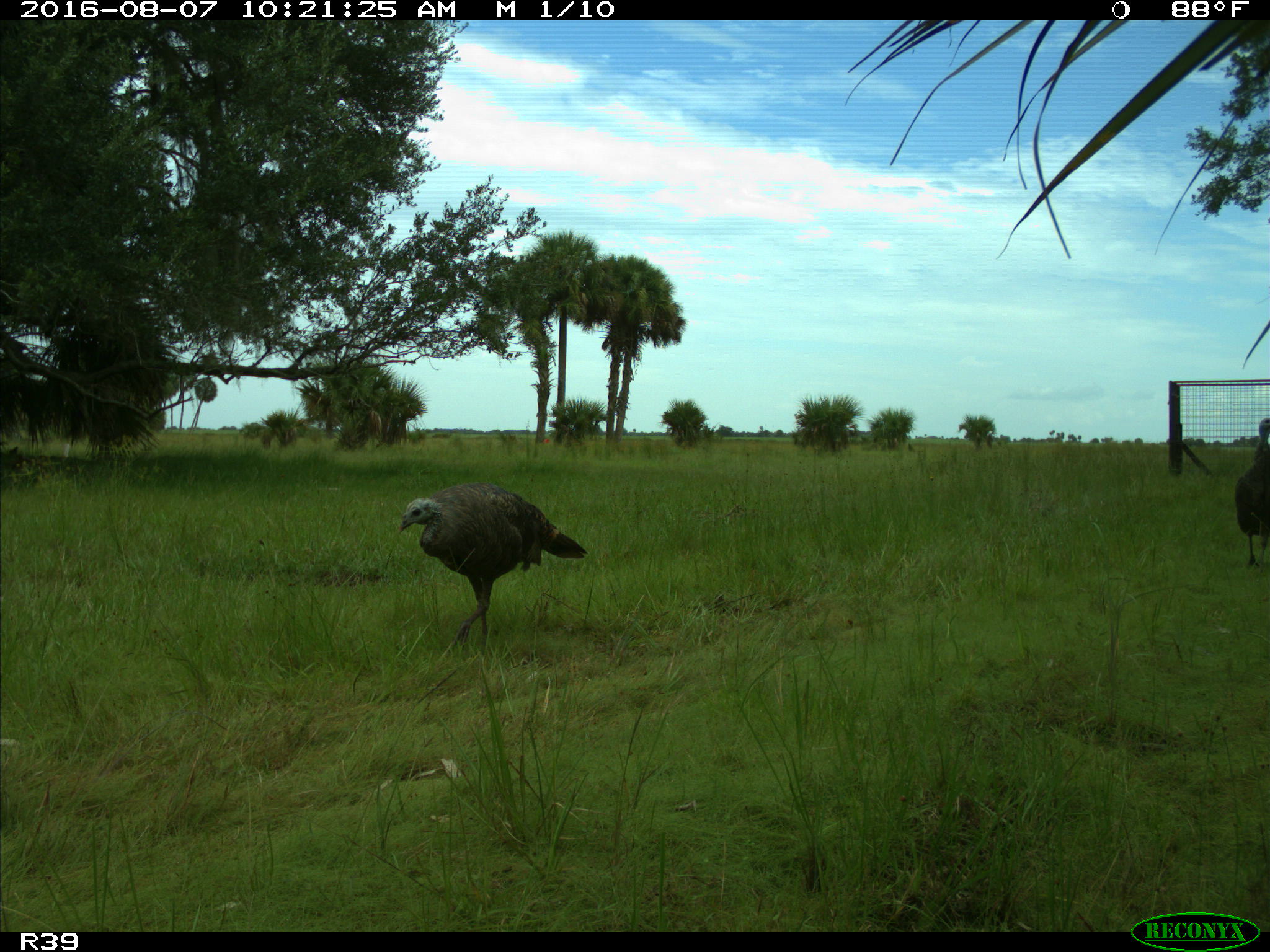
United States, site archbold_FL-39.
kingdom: Animalia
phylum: Chordata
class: Aves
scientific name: Aves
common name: birds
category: unidentified bird